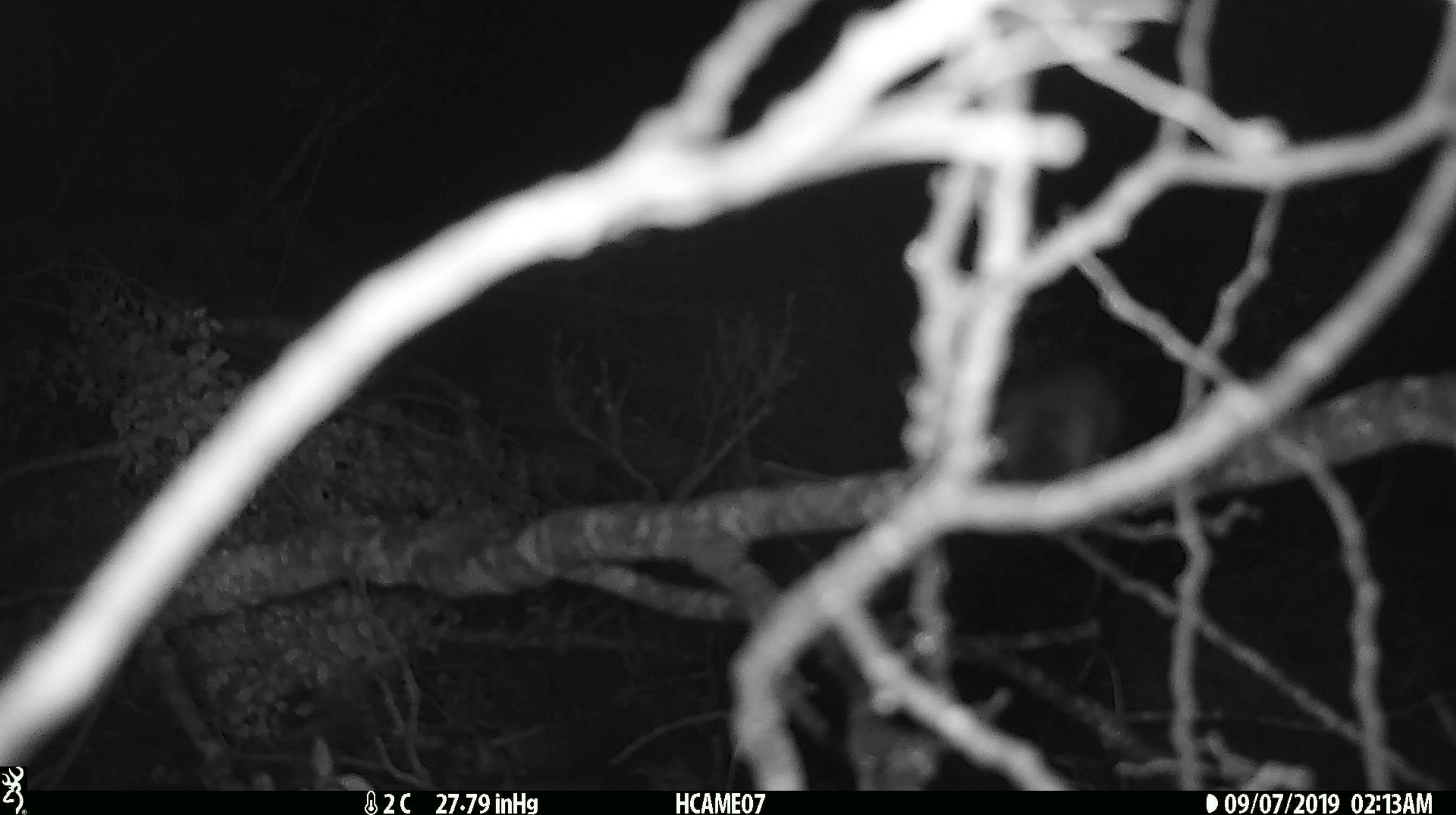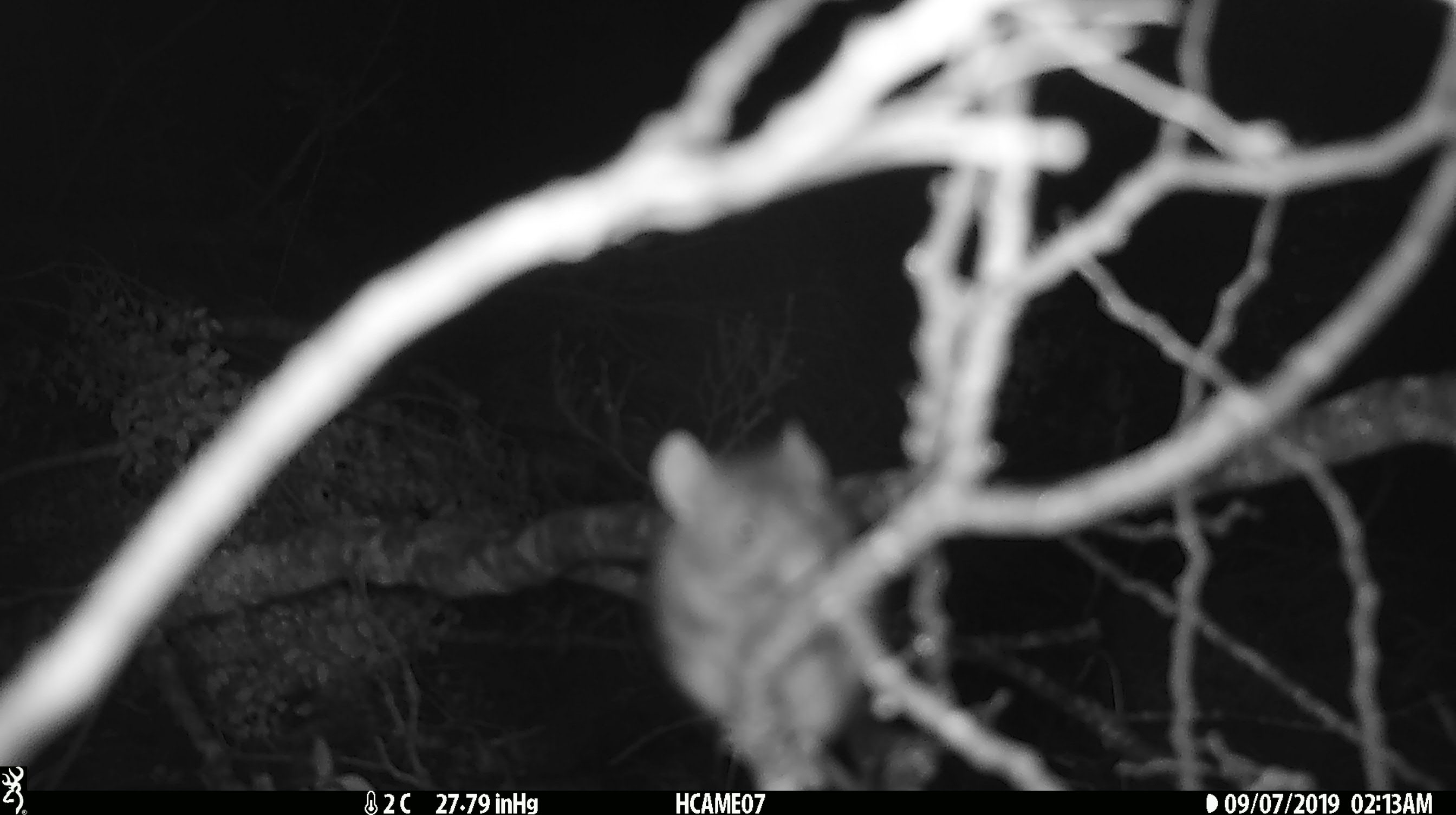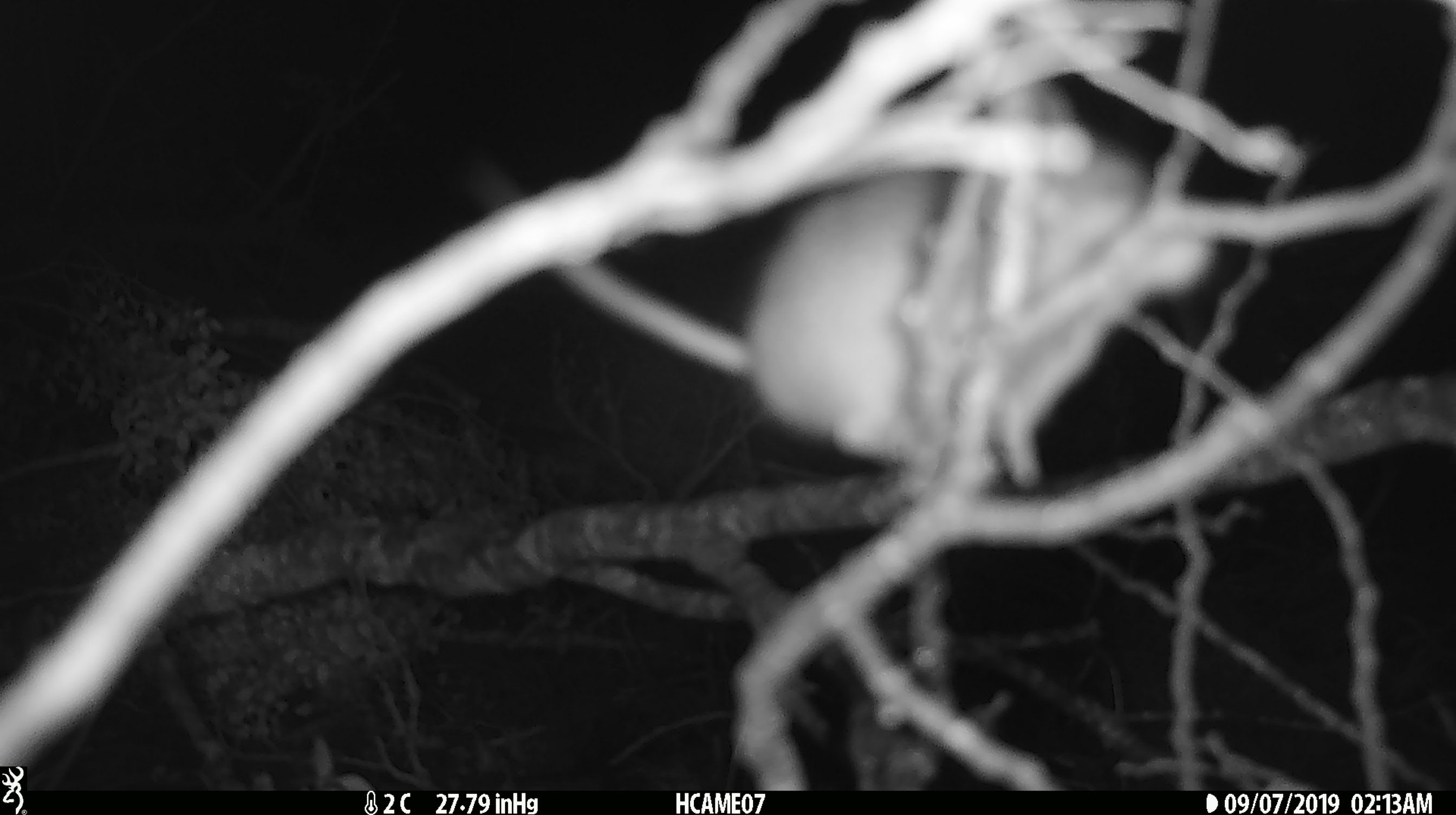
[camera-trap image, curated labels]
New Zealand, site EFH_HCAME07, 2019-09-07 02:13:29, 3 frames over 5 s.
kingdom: Animalia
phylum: Chordata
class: Mammalia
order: Rodentia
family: Muridae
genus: Mus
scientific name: Mus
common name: mouse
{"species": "mouse (Mus)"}